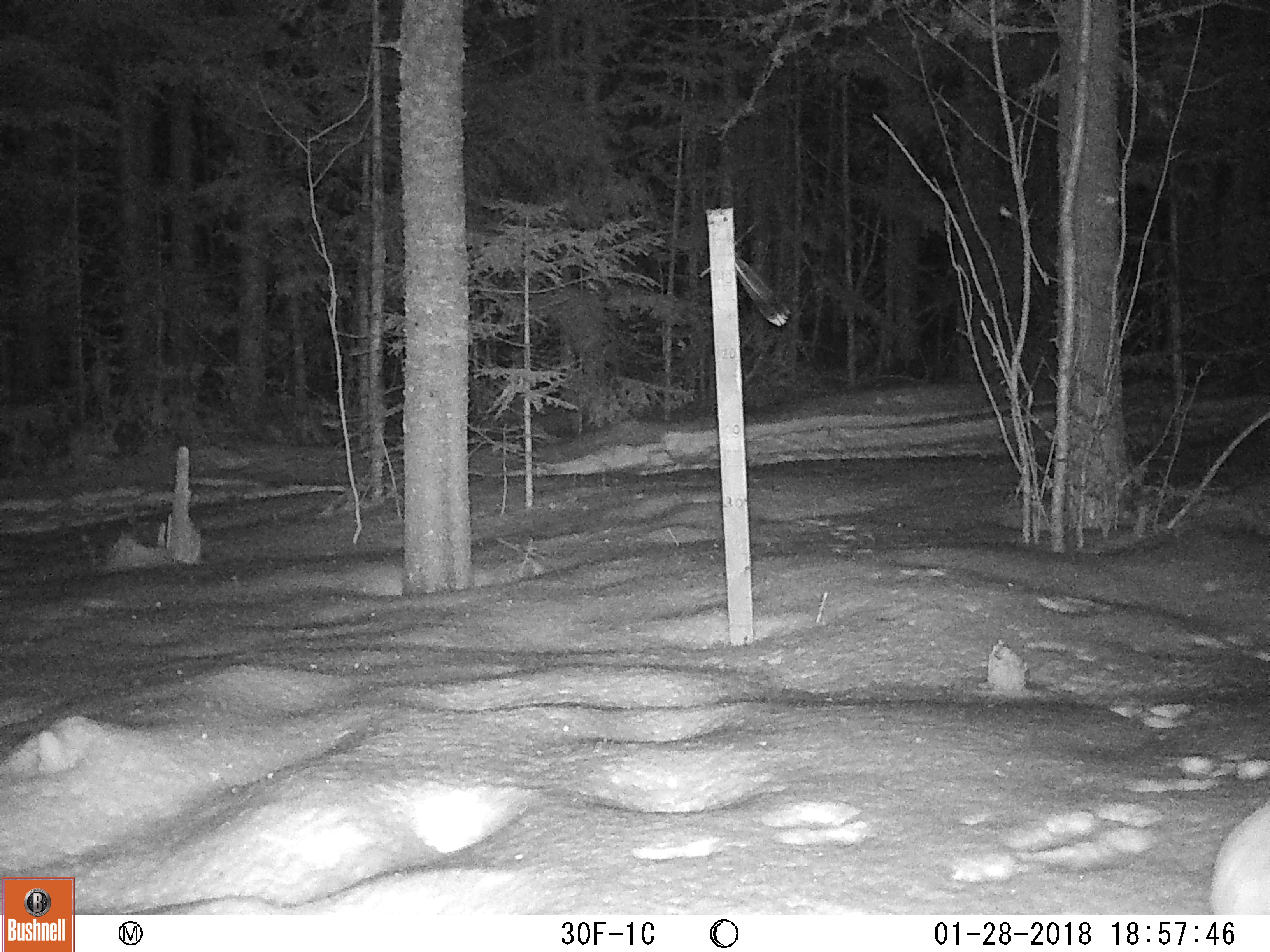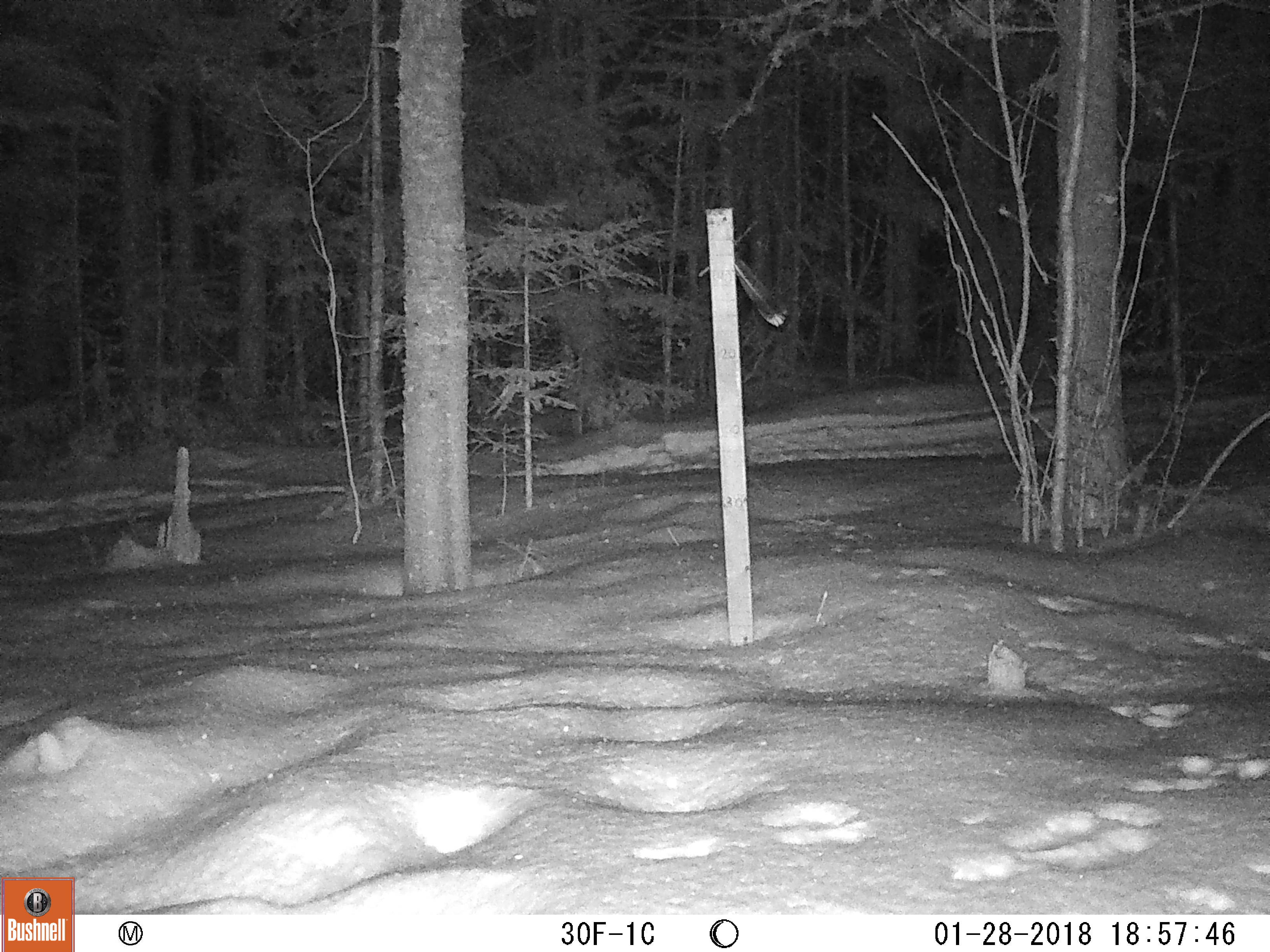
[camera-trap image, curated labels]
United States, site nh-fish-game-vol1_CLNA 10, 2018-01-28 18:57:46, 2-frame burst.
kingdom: Animalia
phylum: Chordata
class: Mammalia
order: Lagomorpha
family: Leporidae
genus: Lepus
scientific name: Lepus americanus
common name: snowshoe hare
Snowshoe hare (Lepus americanus).